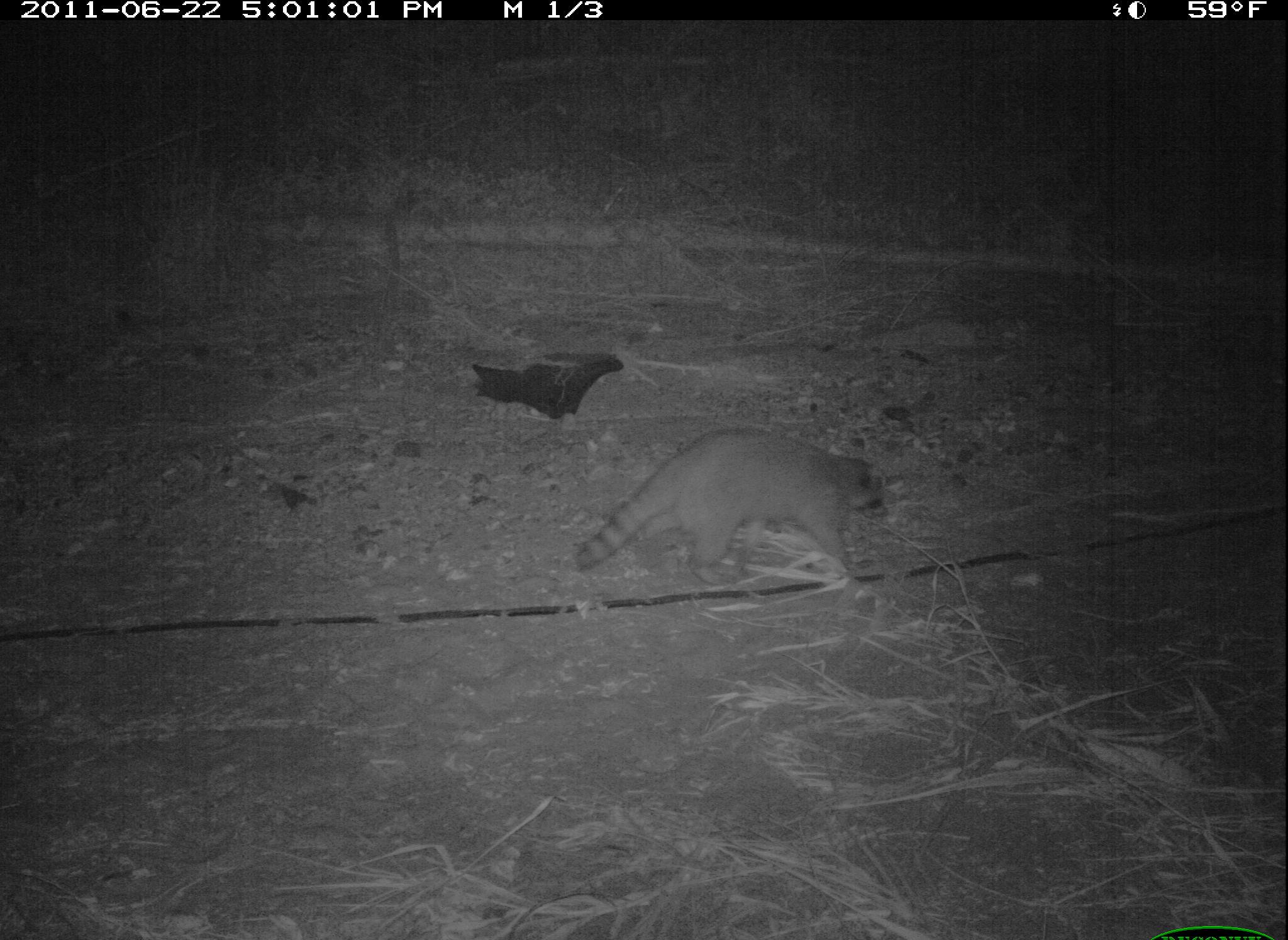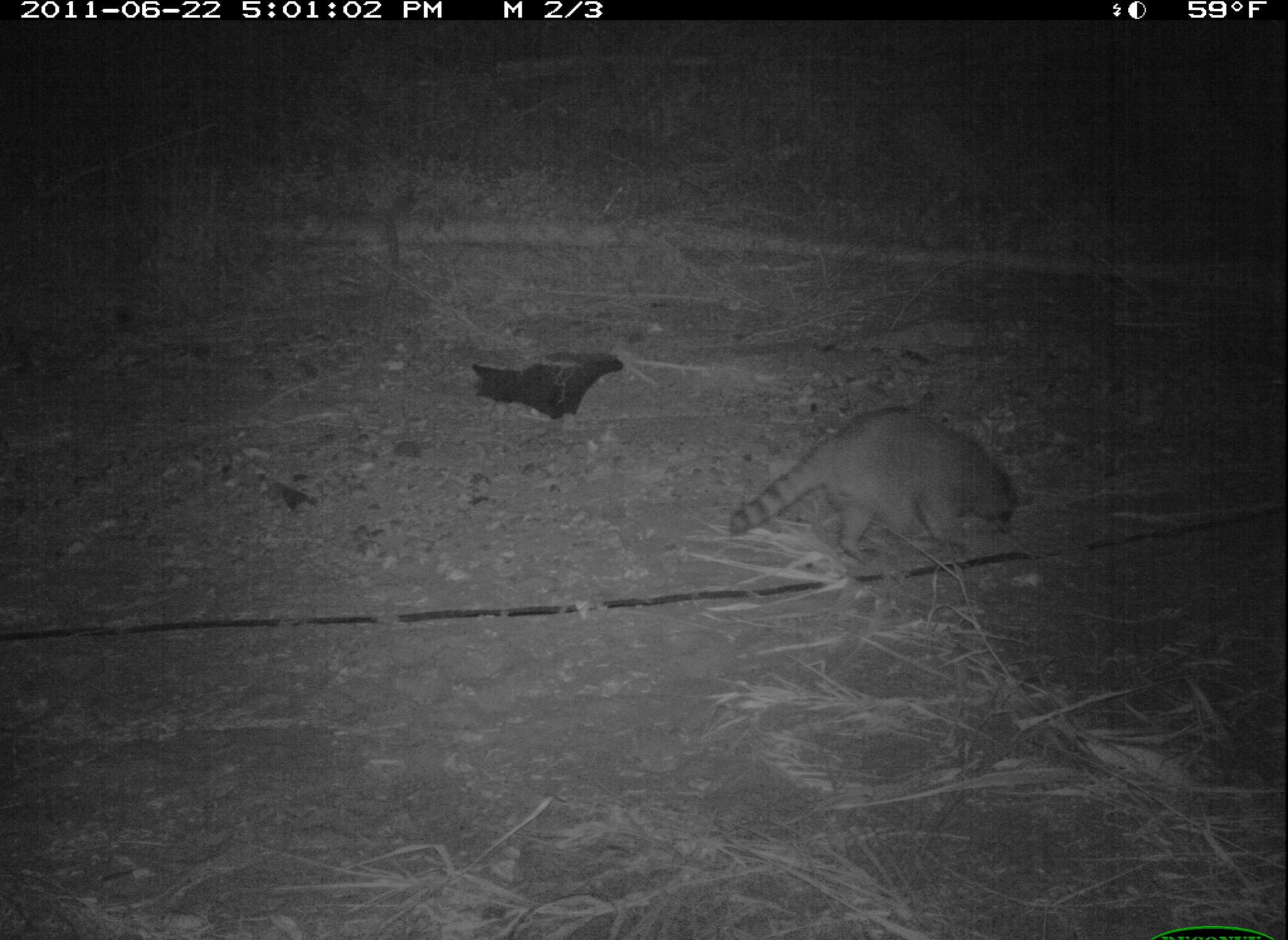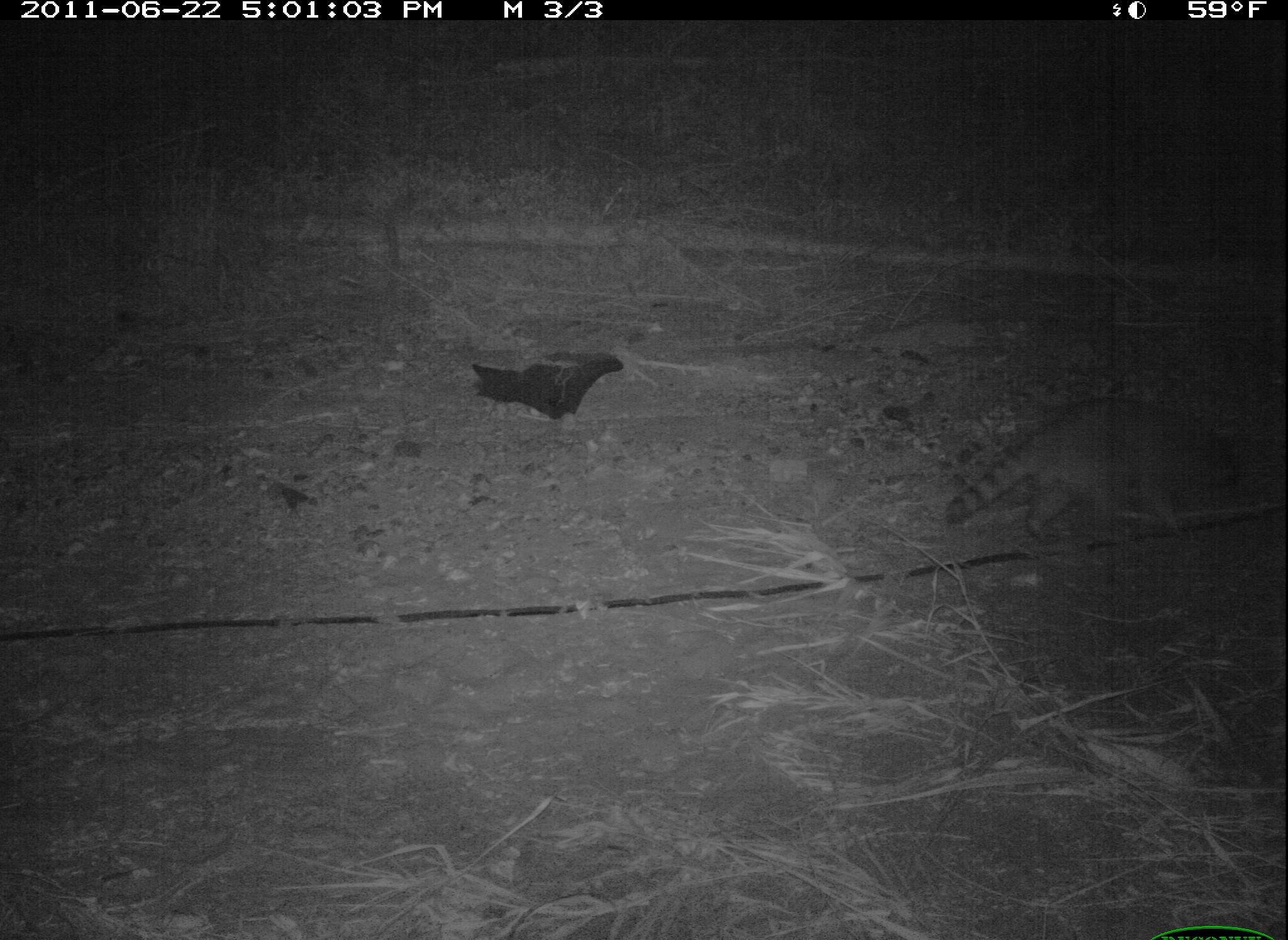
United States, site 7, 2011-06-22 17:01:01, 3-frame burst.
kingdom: Animalia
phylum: Chordata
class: Mammalia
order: Carnivora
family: Procyonidae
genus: Procyon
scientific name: Procyon lotor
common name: raccoon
Raccoon (Procyon lotor).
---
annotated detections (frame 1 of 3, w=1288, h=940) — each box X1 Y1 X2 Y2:
raccoon: 573 419 898 590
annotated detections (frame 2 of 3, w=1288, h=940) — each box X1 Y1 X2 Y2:
raccoon: 718 396 1037 586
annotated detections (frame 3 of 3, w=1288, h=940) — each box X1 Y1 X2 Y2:
raccoon: 919 372 1269 588